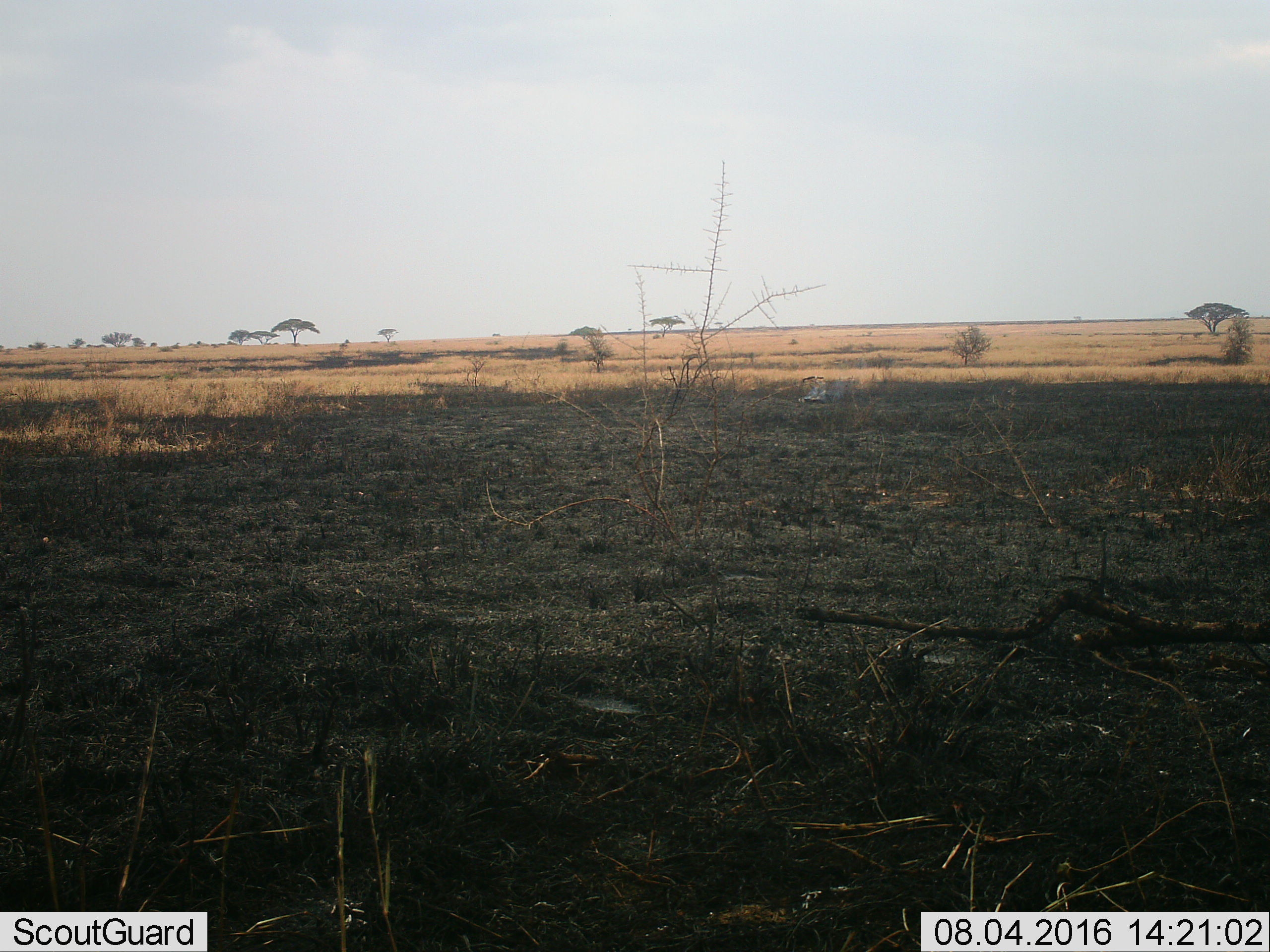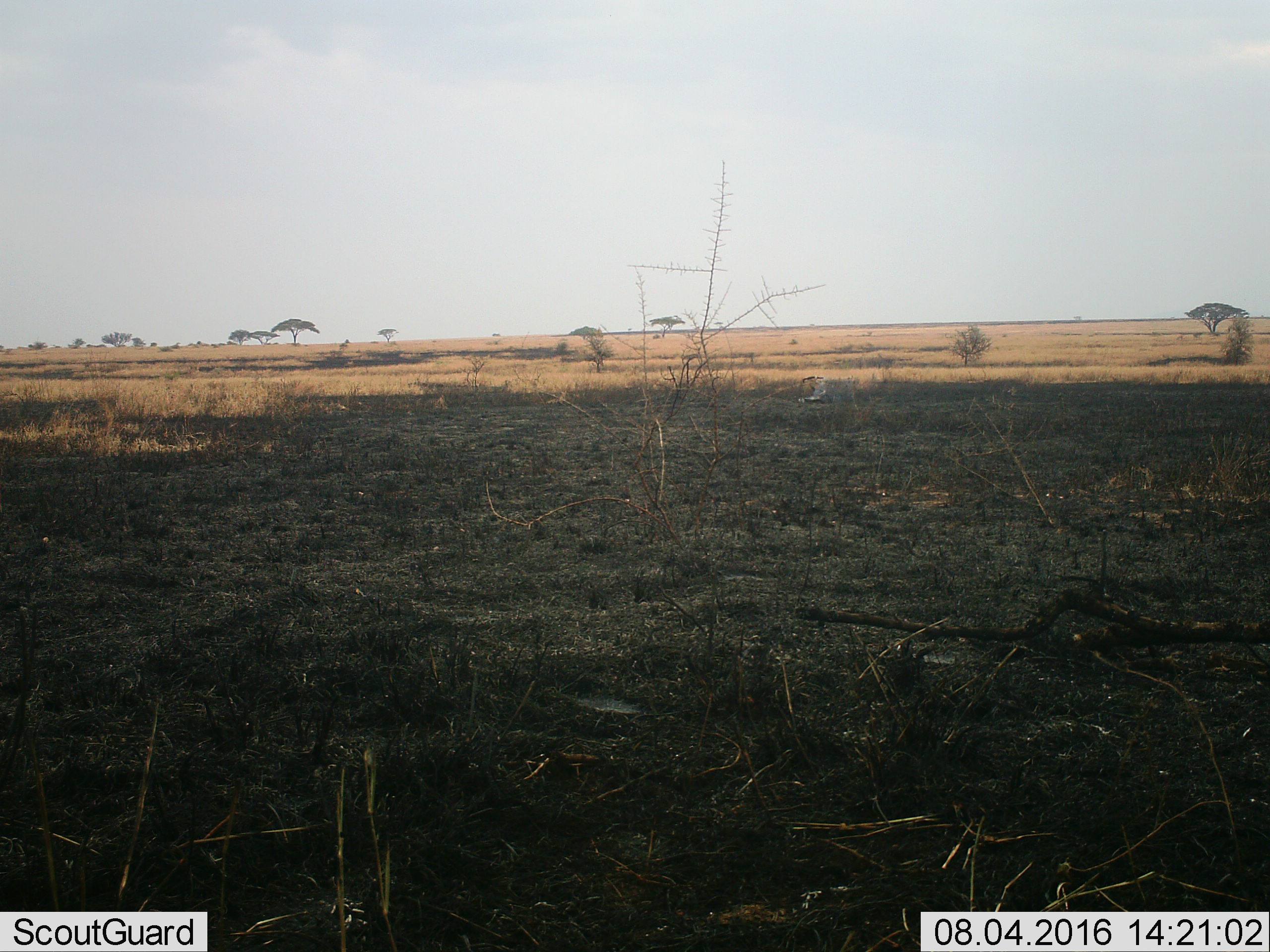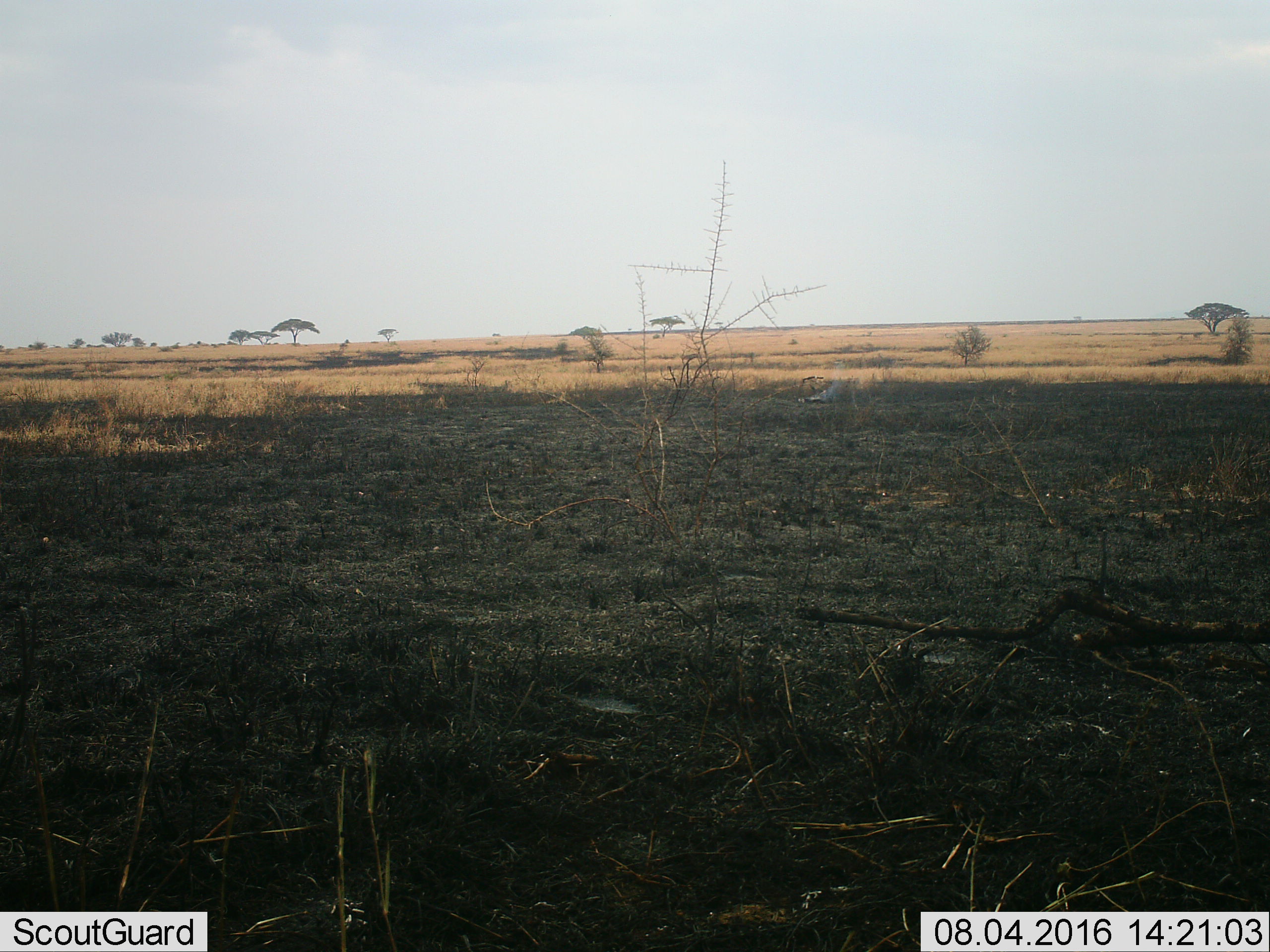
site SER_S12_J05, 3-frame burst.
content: unidentified animal